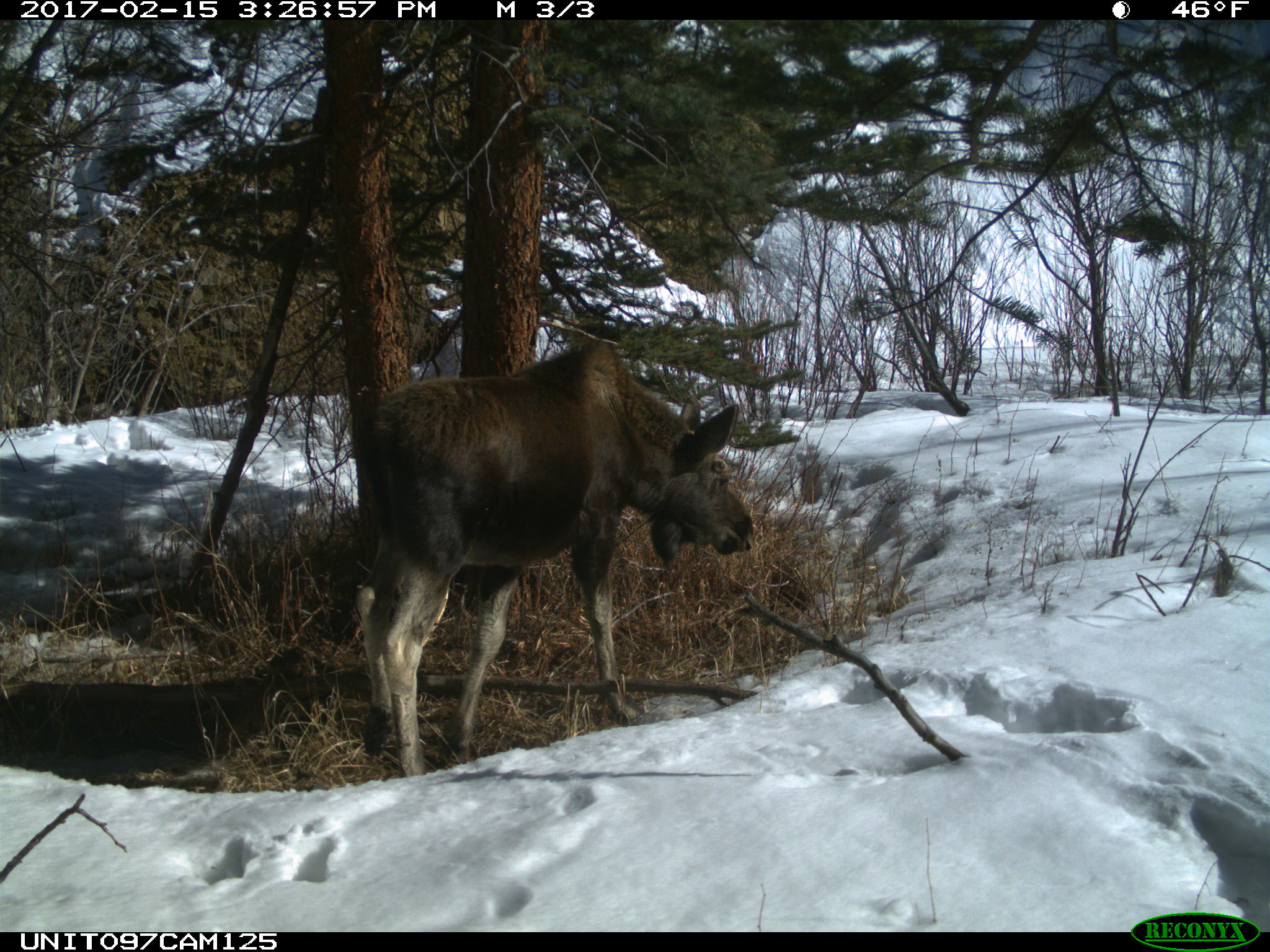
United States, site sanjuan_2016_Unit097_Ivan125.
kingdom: Animalia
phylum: Chordata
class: Mammalia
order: Artiodactyla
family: Cervidae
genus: Alces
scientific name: Alces alces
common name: moose